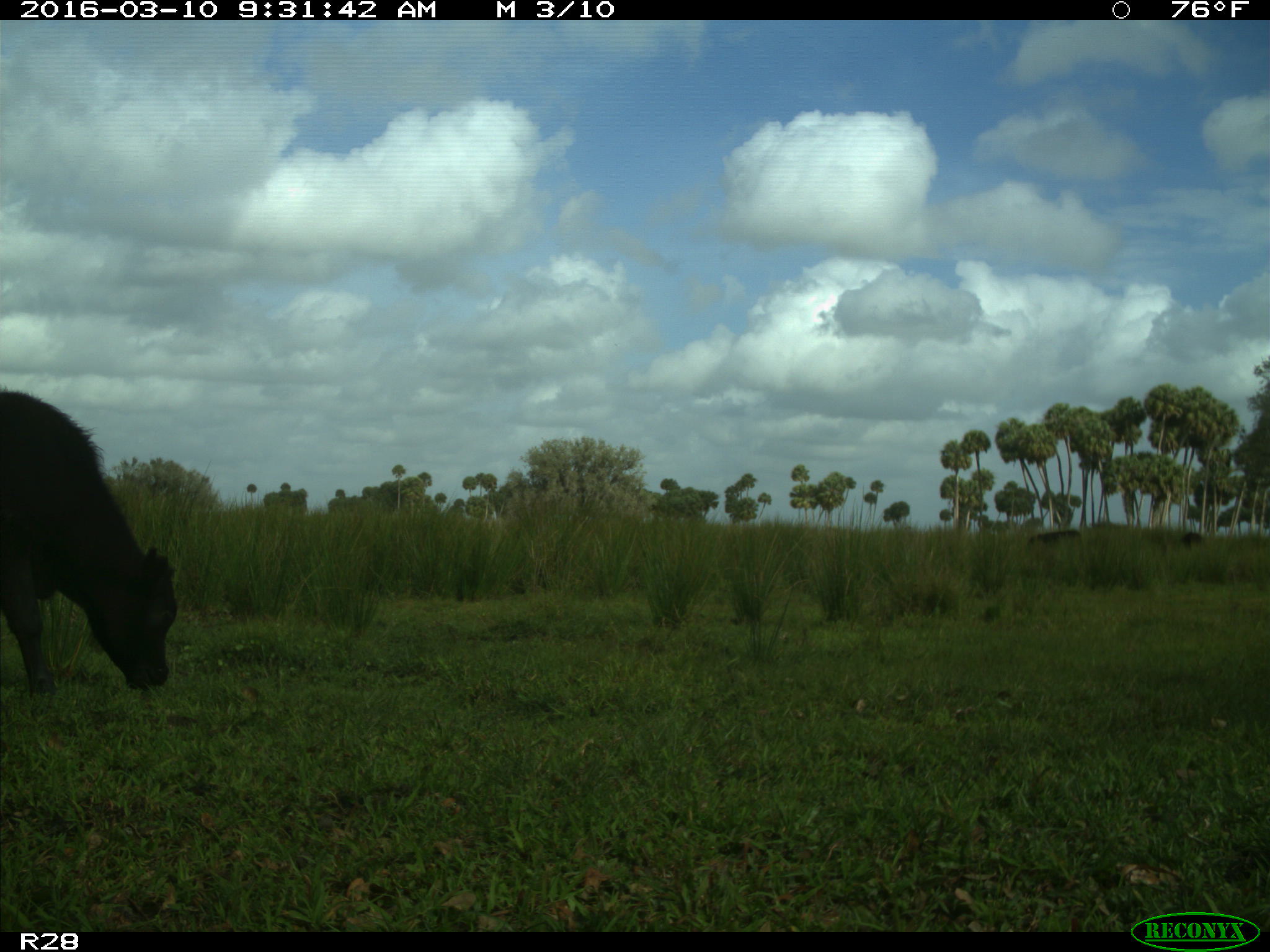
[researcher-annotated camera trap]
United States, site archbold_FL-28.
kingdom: Animalia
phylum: Chordata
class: Mammalia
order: Artiodactyla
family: Bovidae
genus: Bos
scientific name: Bos taurus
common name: domestic cow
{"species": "Bos taurus (domestic cow)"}